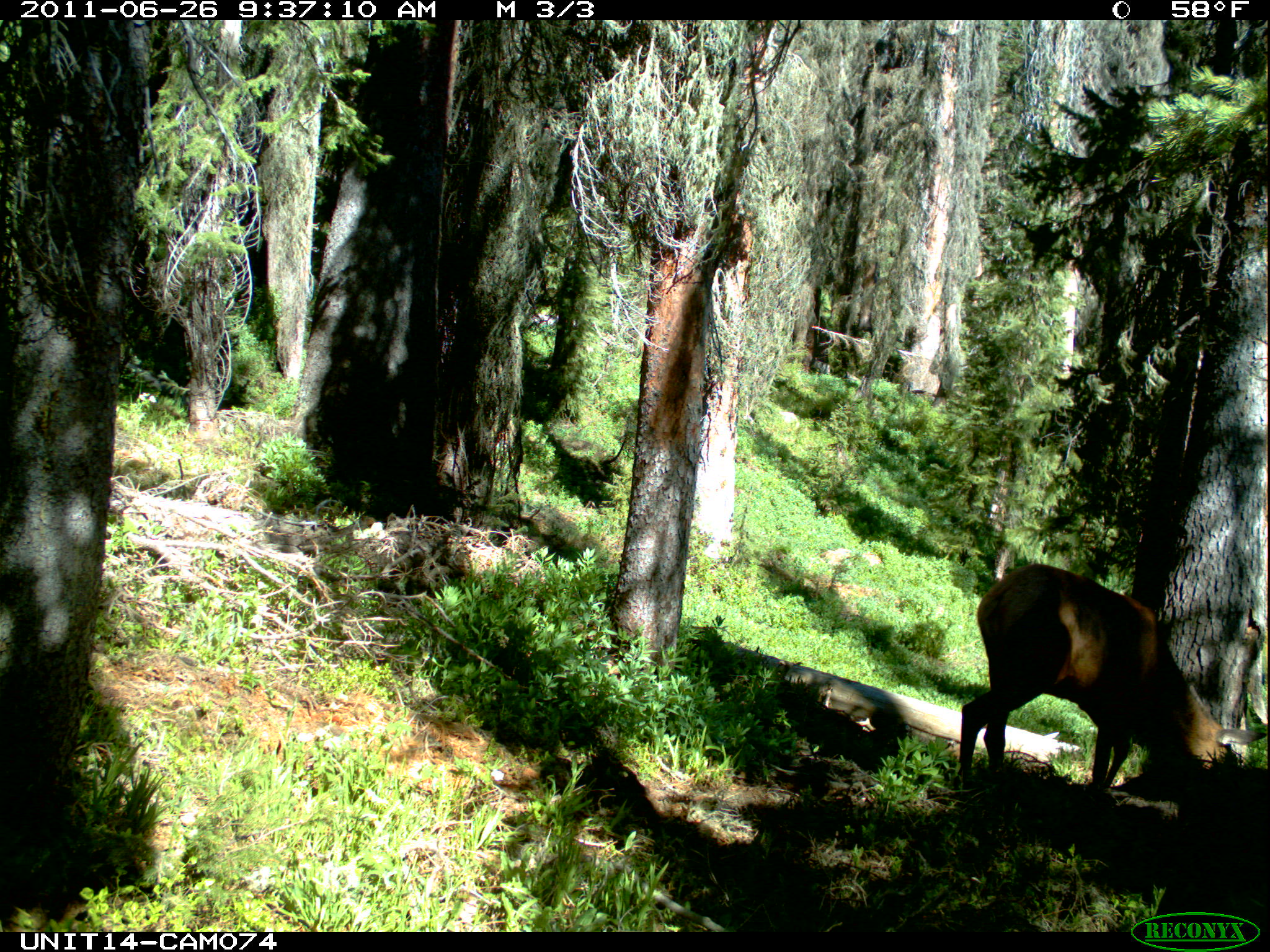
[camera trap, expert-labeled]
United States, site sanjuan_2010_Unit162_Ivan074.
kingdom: Animalia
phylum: Chordata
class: Mammalia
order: Artiodactyla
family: Cervidae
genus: Cervus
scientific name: Cervus elaphus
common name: red deer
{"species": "Cervus elaphus (red deer)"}